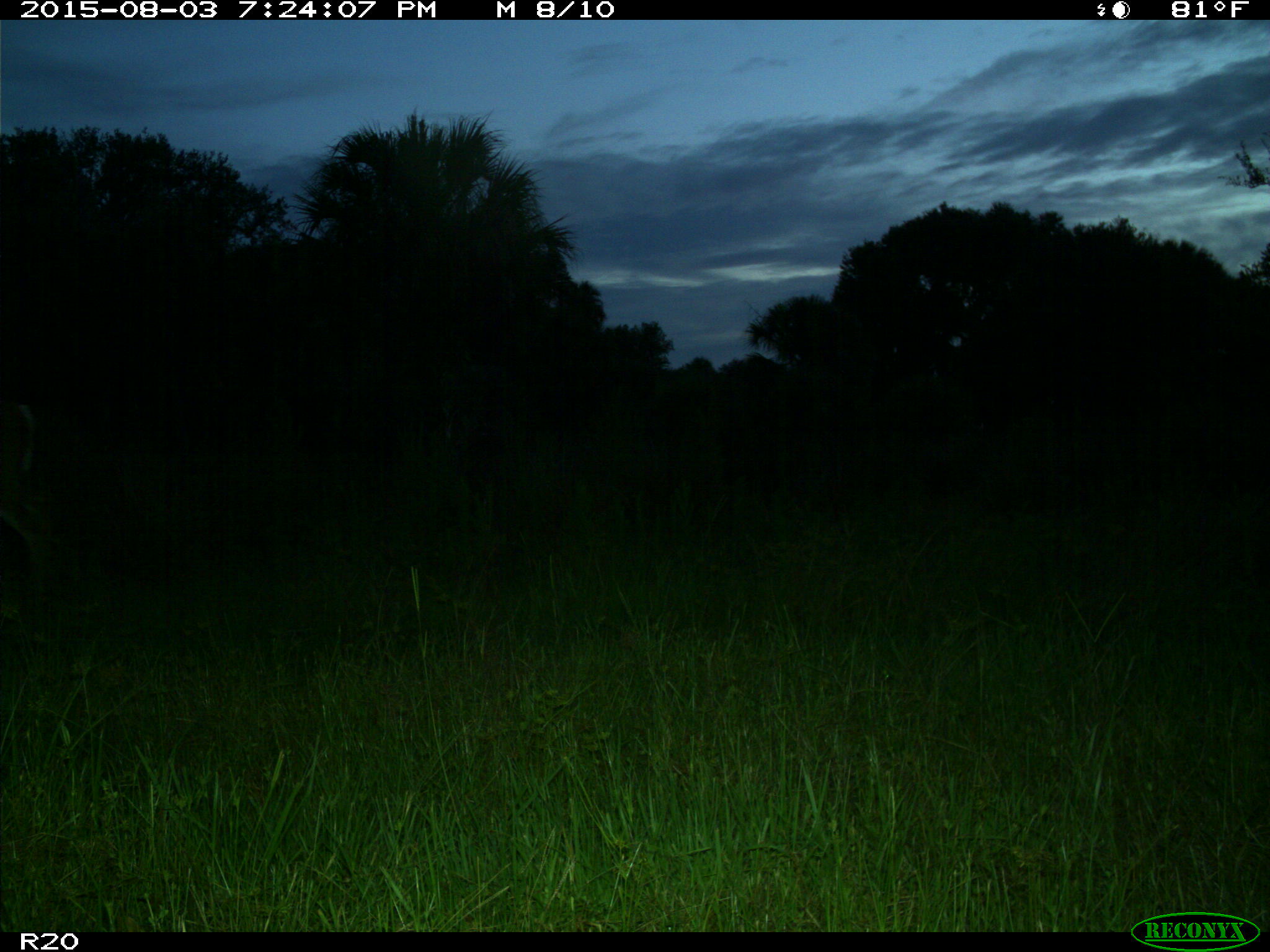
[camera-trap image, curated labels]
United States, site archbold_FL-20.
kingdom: Animalia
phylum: Chordata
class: Mammalia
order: Artiodactyla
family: Cervidae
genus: Odocoileus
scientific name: Odocoileus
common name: deer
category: unidentified deer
Unidentified deer (deer) (Odocoileus).